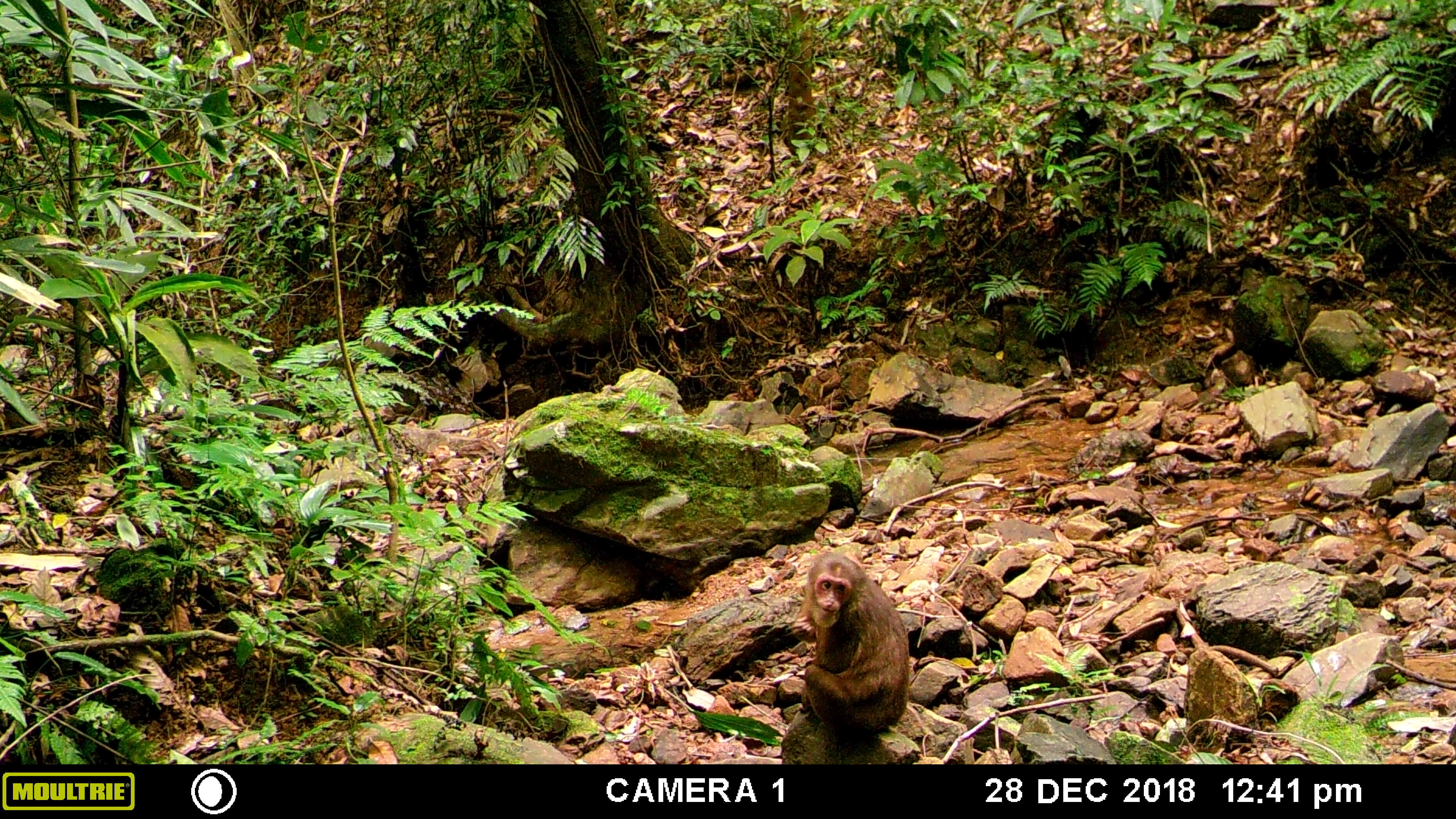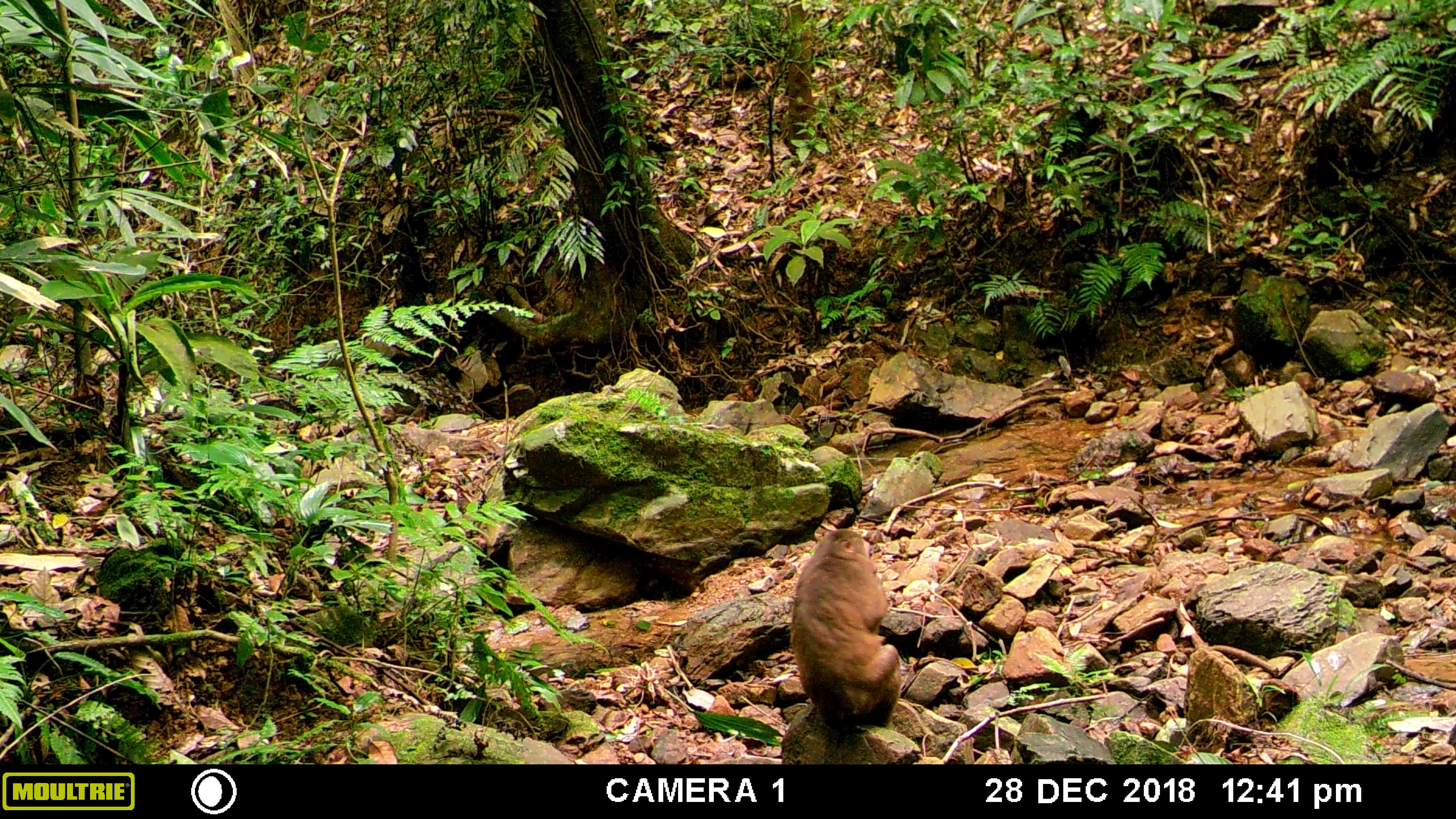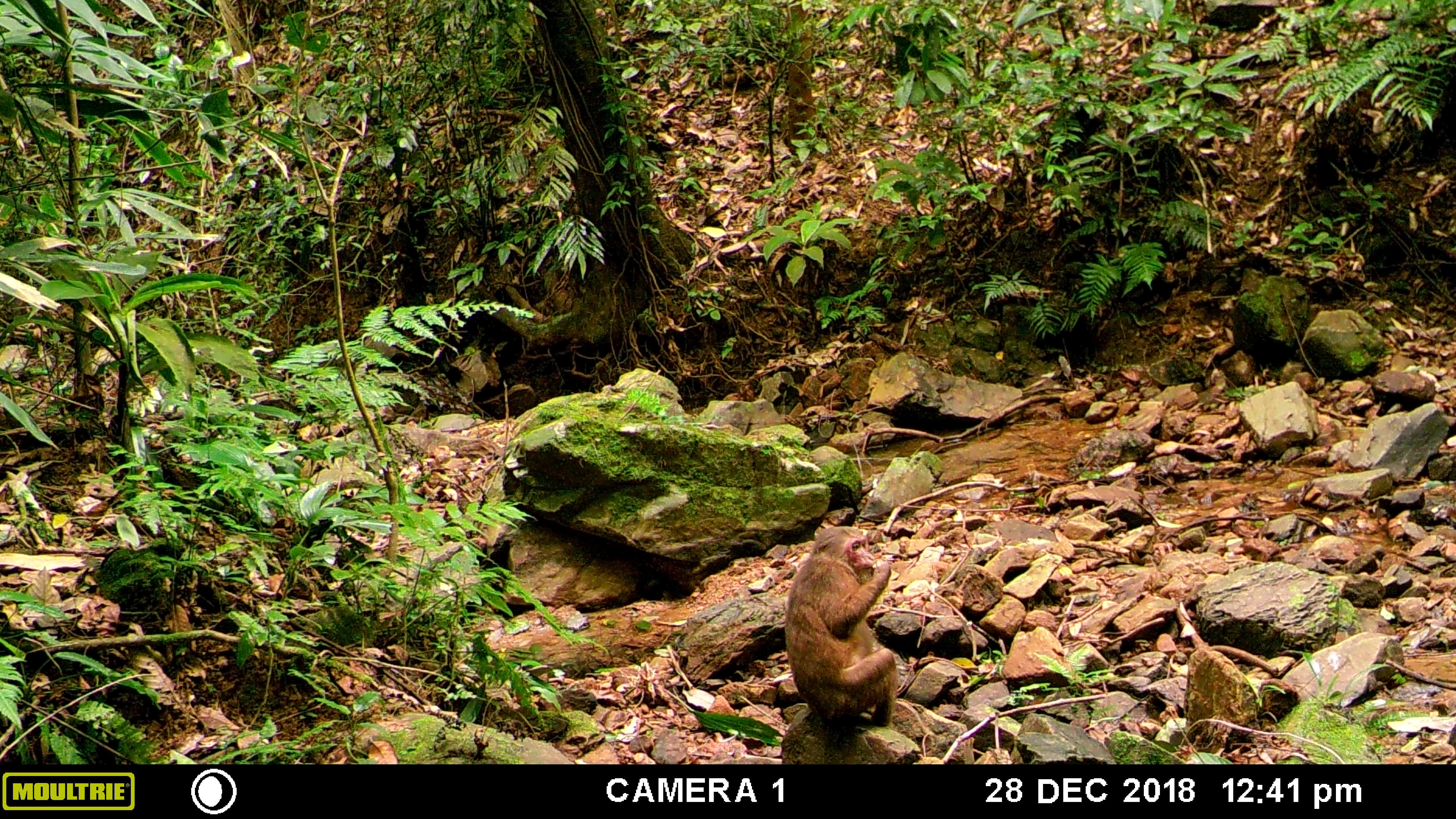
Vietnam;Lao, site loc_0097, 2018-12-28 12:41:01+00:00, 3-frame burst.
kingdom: Animalia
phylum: Chordata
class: Mammalia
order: Primates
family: Cercopithecidae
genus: Macaca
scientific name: Macaca arctoides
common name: stump-tailed macaque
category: stump tailed macaque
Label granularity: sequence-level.